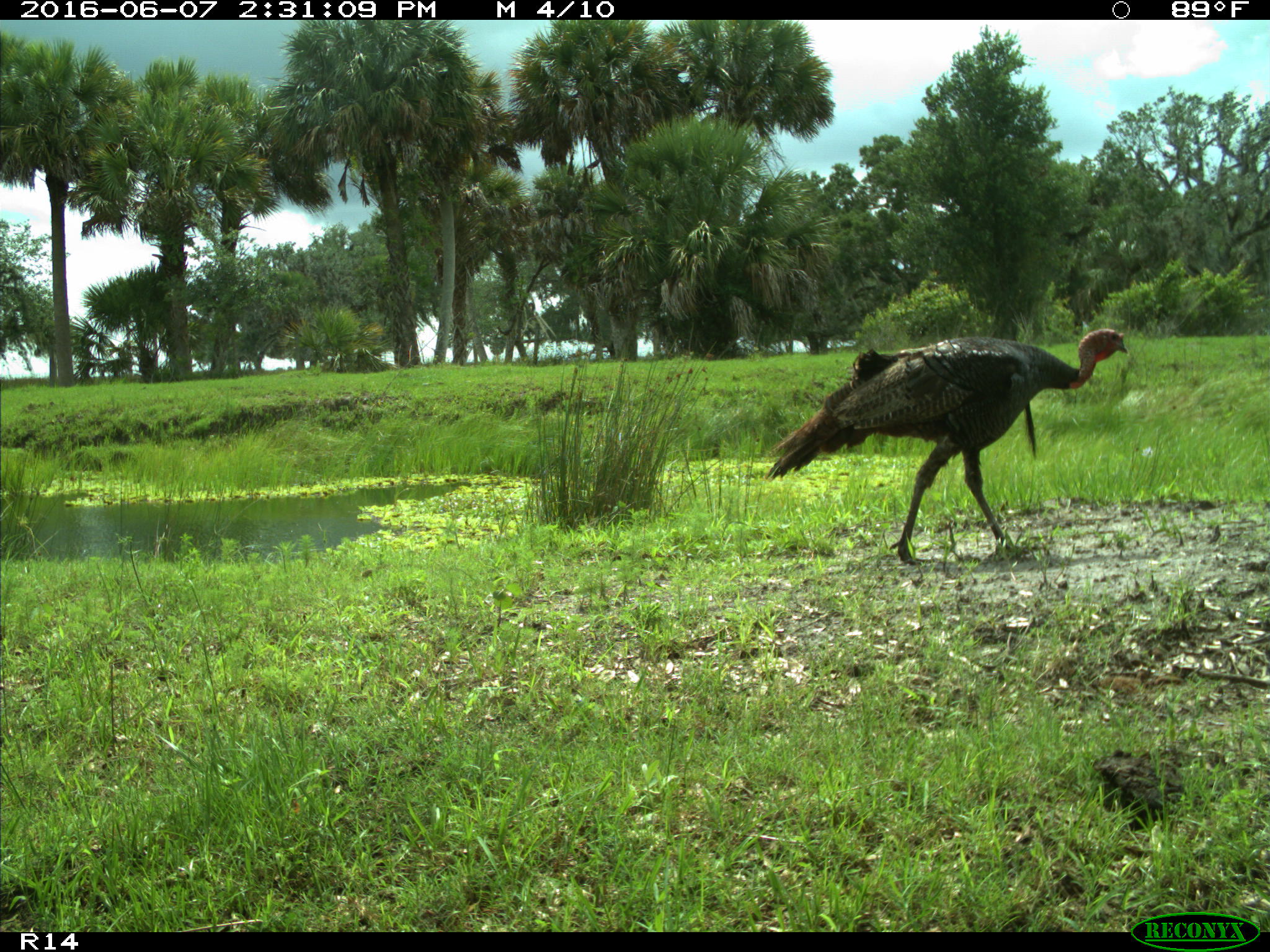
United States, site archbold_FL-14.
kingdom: Animalia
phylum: Chordata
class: Aves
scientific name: Aves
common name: birds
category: unidentified bird